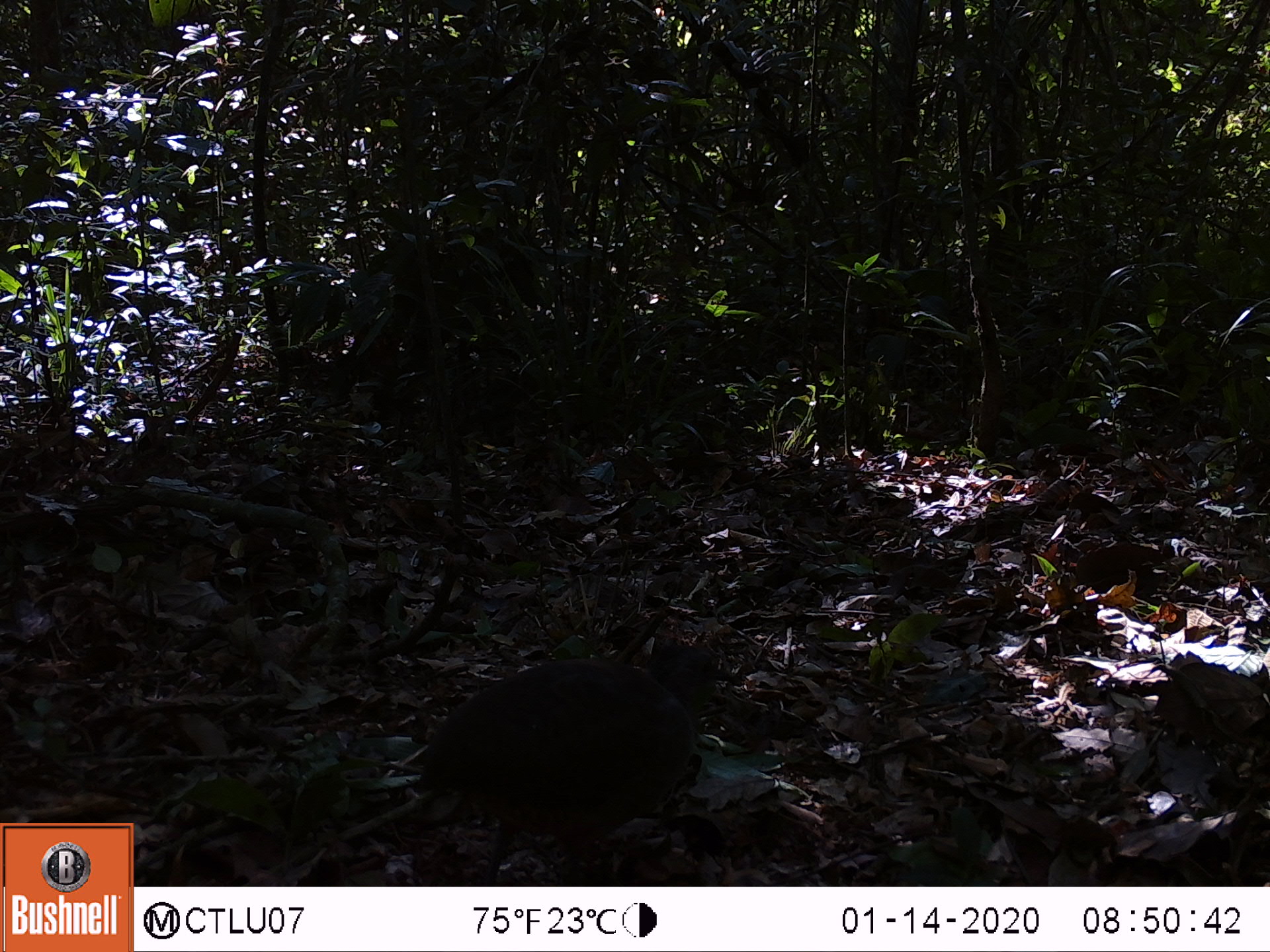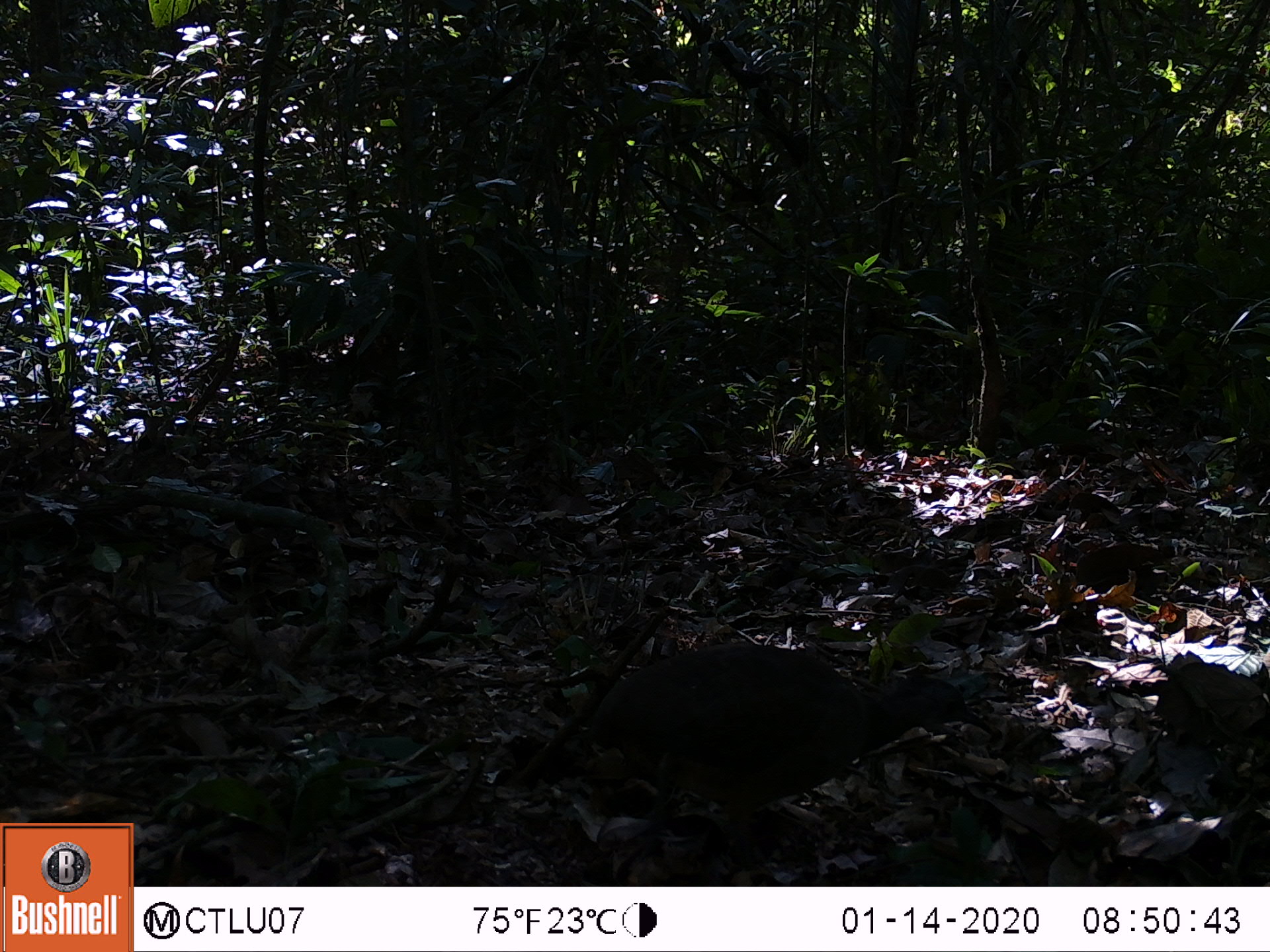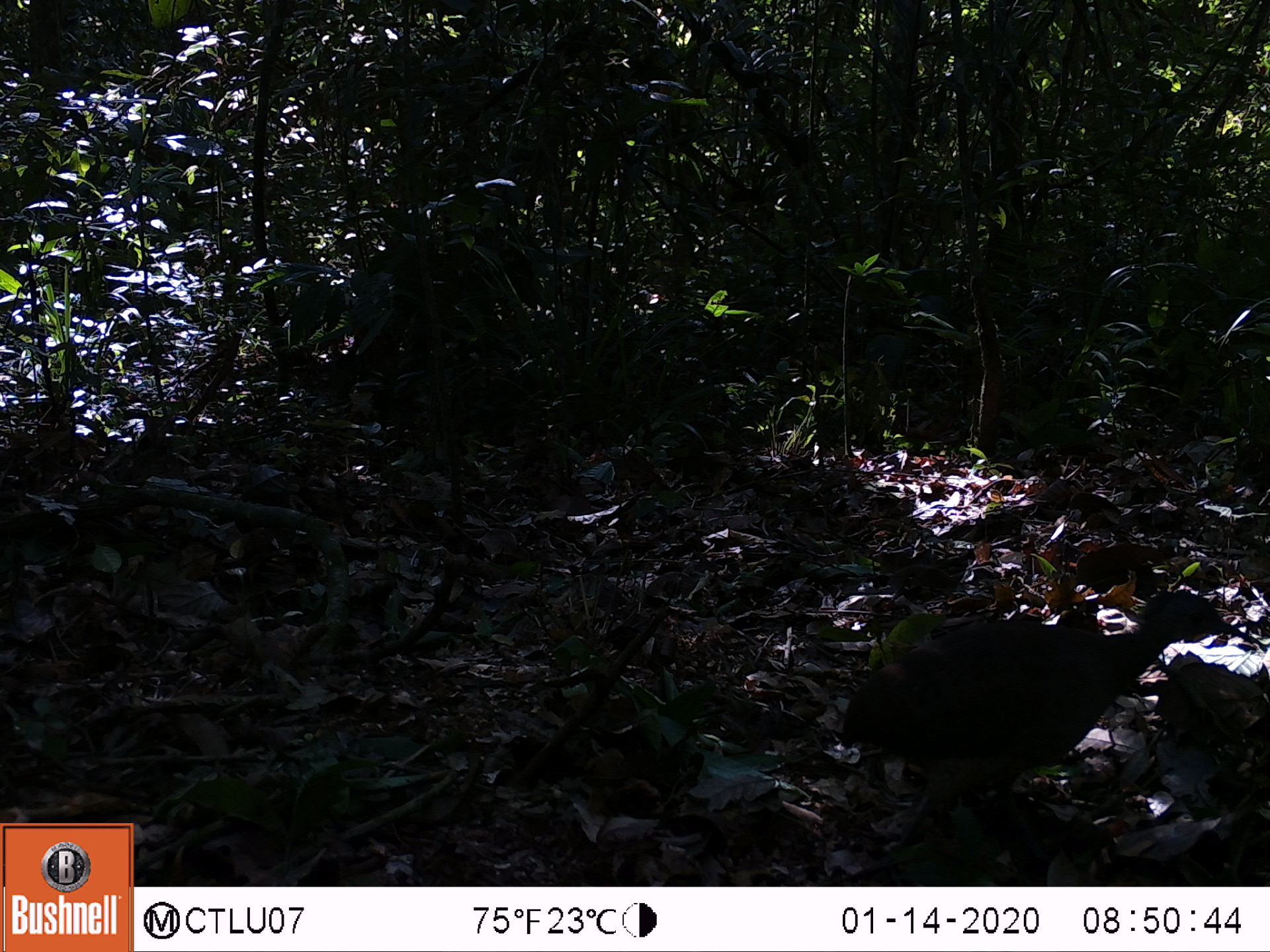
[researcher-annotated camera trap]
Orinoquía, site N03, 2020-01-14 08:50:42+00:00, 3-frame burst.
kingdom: Animalia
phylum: Chordata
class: Aves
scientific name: Aves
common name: bird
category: unknown bird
Unknown bird (bird) (Aves).